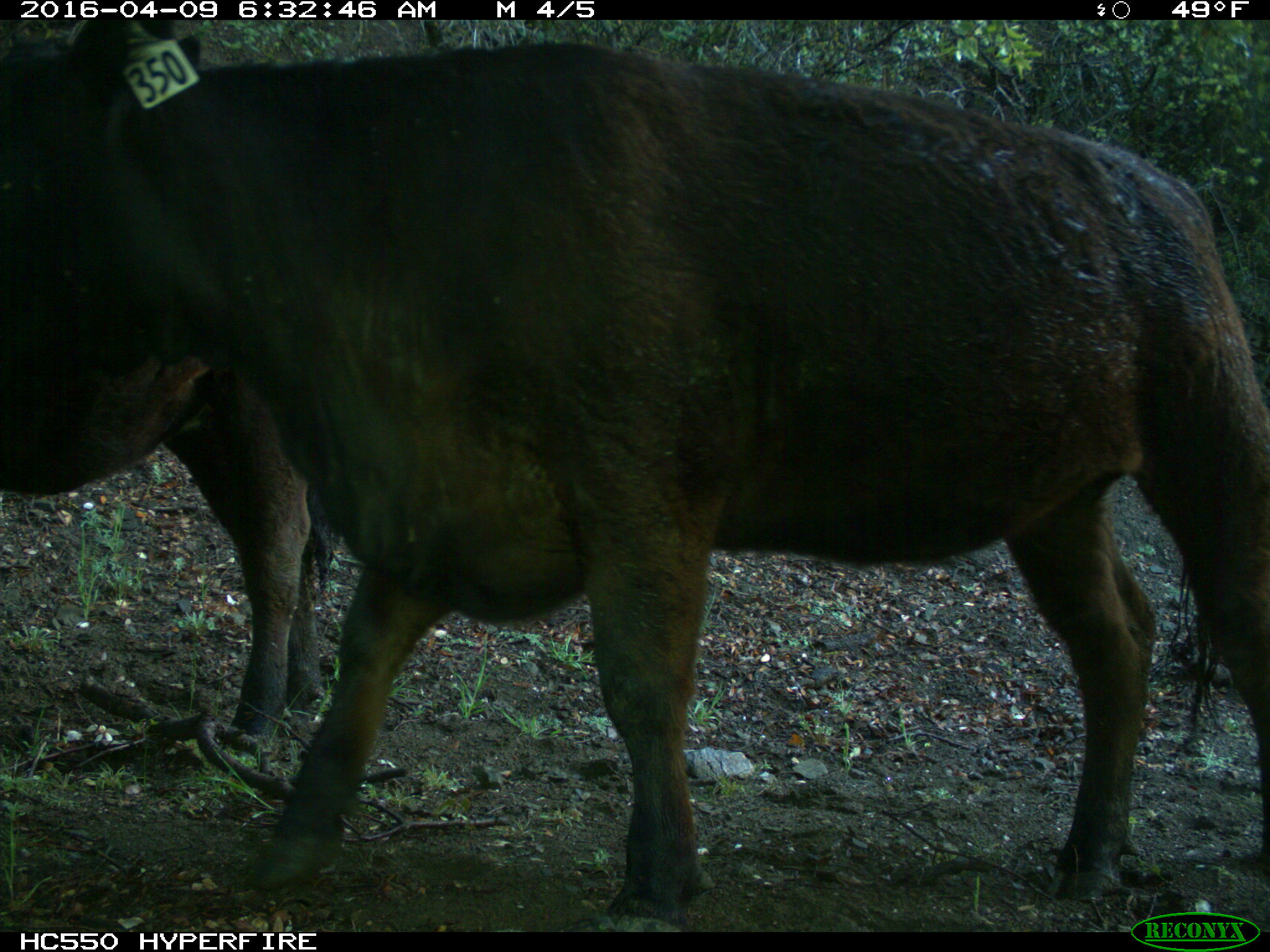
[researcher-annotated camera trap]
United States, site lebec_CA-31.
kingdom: Animalia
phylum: Chordata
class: Mammalia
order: Artiodactyla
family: Bovidae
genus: Bos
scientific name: Bos taurus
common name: domestic cow